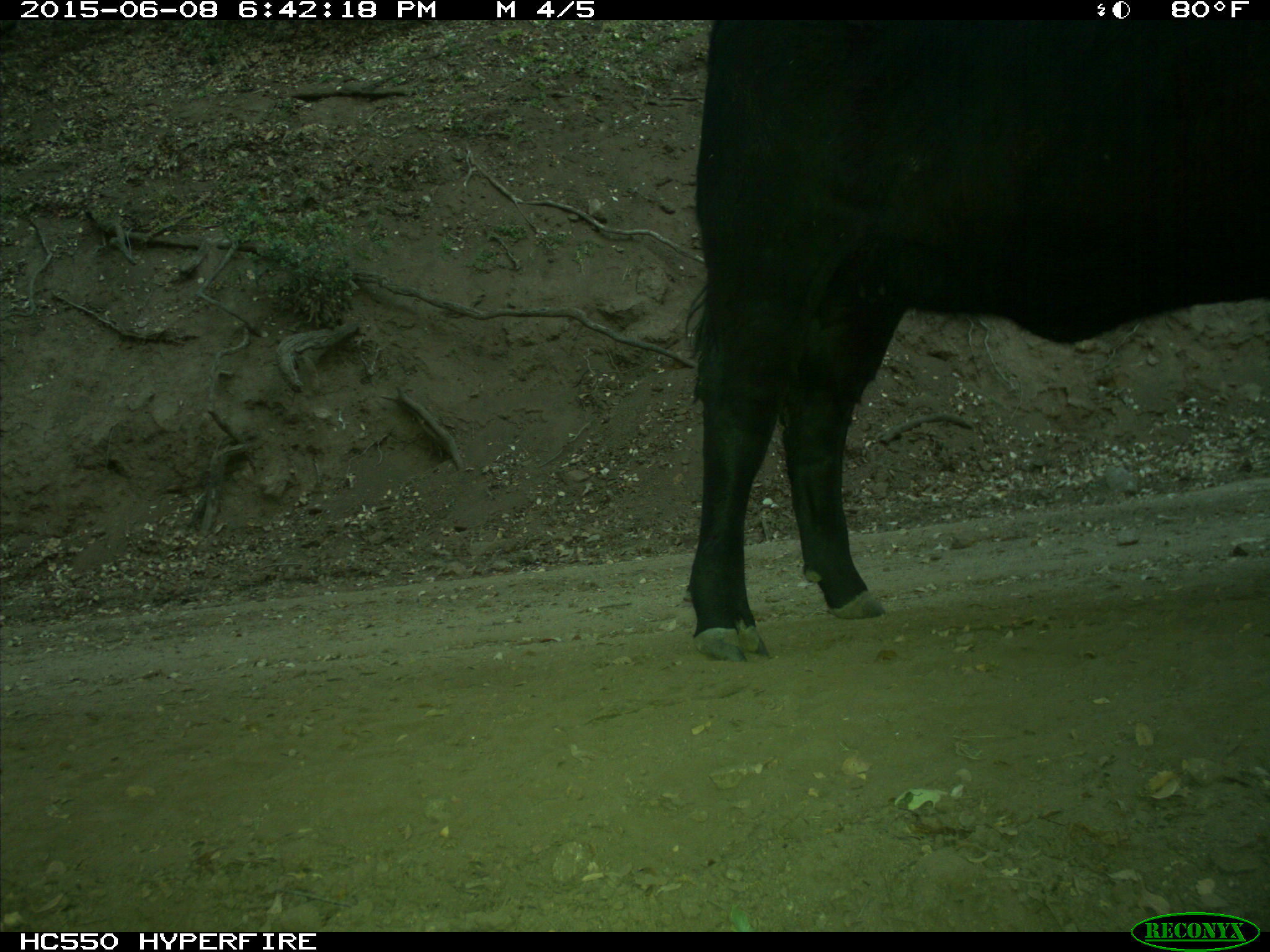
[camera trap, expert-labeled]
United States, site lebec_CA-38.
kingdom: Animalia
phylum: Chordata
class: Mammalia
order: Artiodactyla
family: Bovidae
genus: Bos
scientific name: Bos taurus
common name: domestic cow